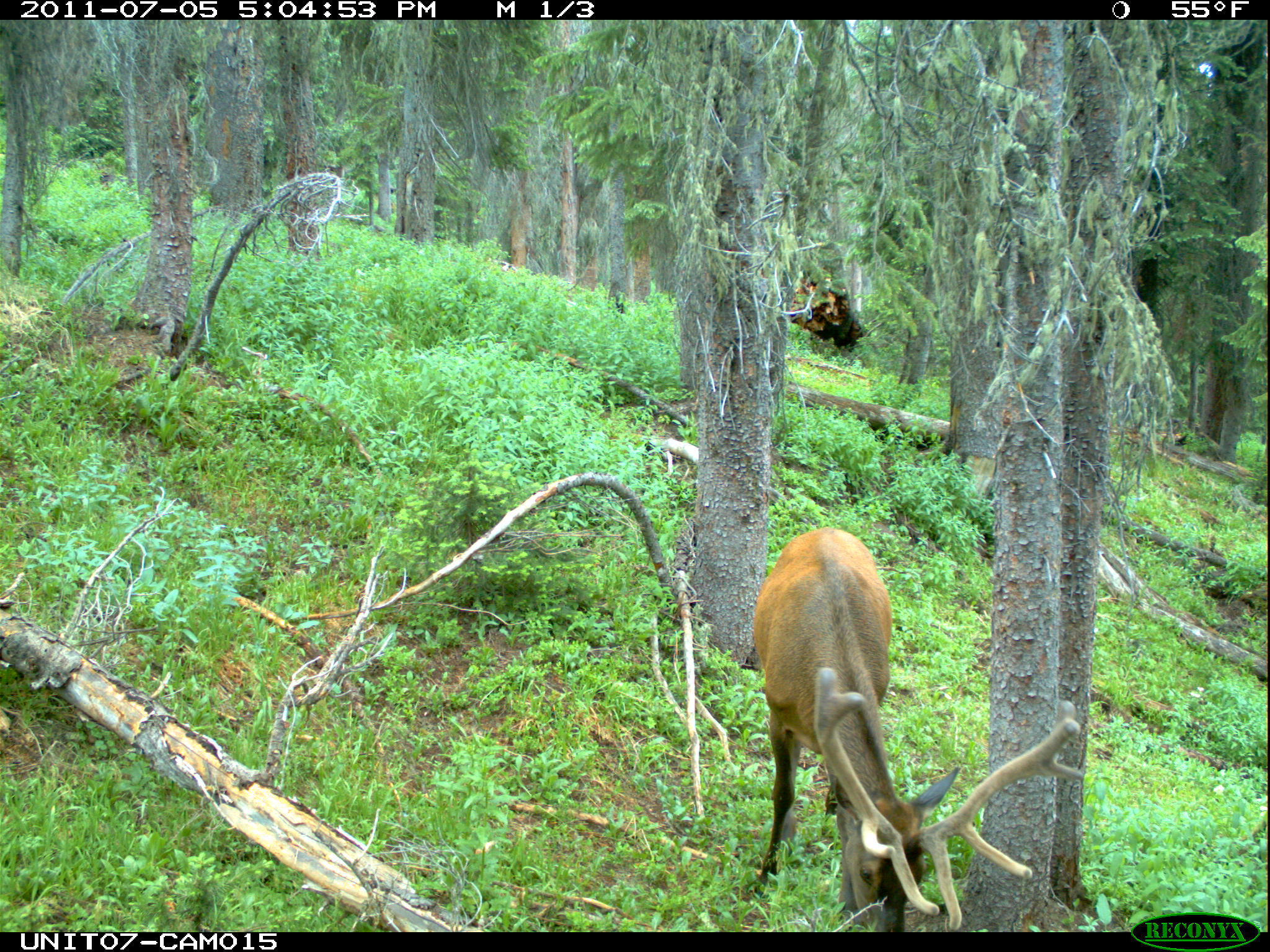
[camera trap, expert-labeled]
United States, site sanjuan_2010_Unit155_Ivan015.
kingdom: Animalia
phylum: Chordata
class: Mammalia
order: Artiodactyla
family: Cervidae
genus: Cervus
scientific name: Cervus elaphus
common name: red deer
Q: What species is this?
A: Cervus elaphus (red deer).